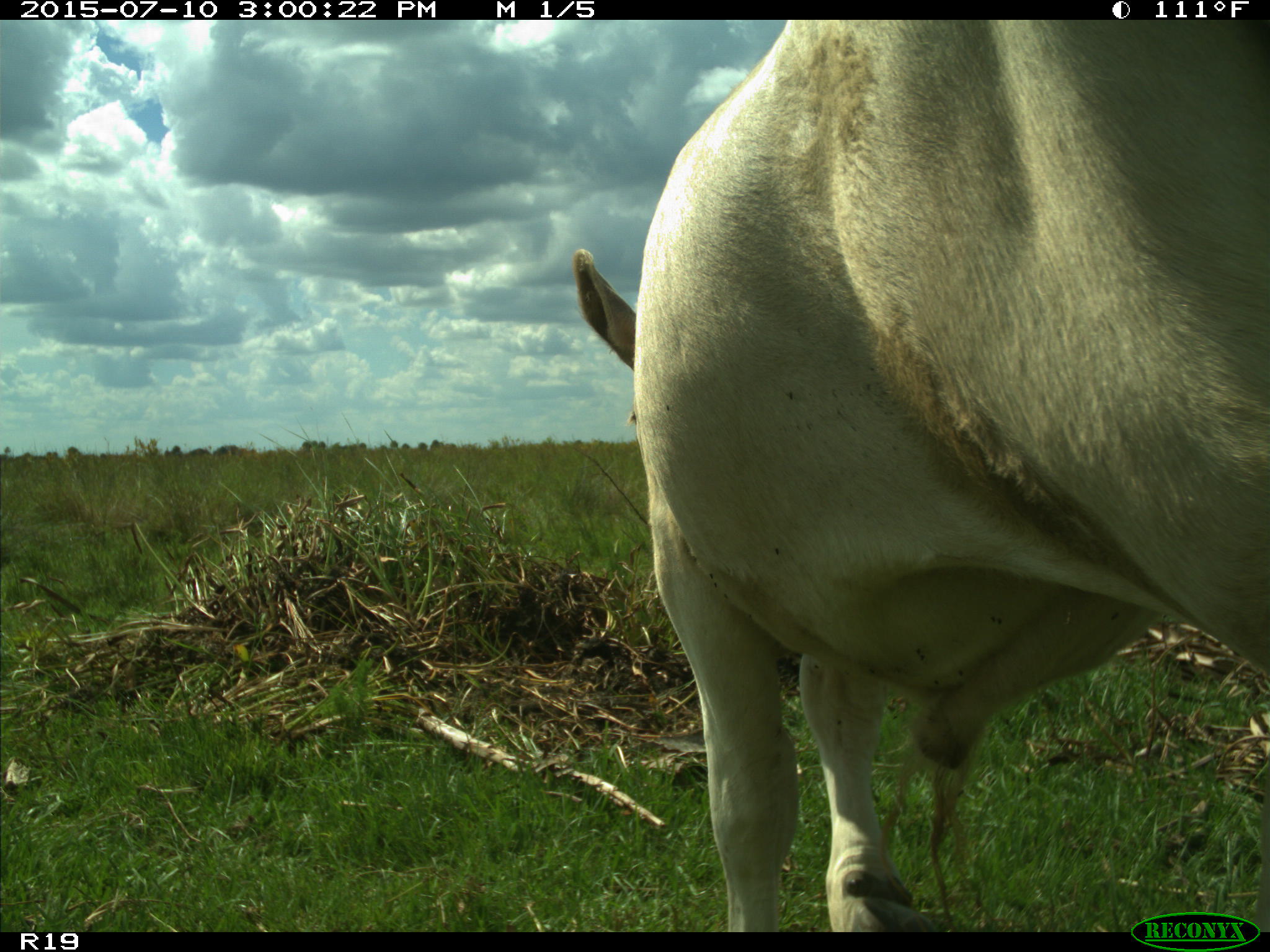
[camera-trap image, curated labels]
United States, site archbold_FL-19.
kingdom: Animalia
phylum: Chordata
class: Mammalia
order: Artiodactyla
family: Bovidae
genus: Bos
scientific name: Bos taurus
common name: domestic cow